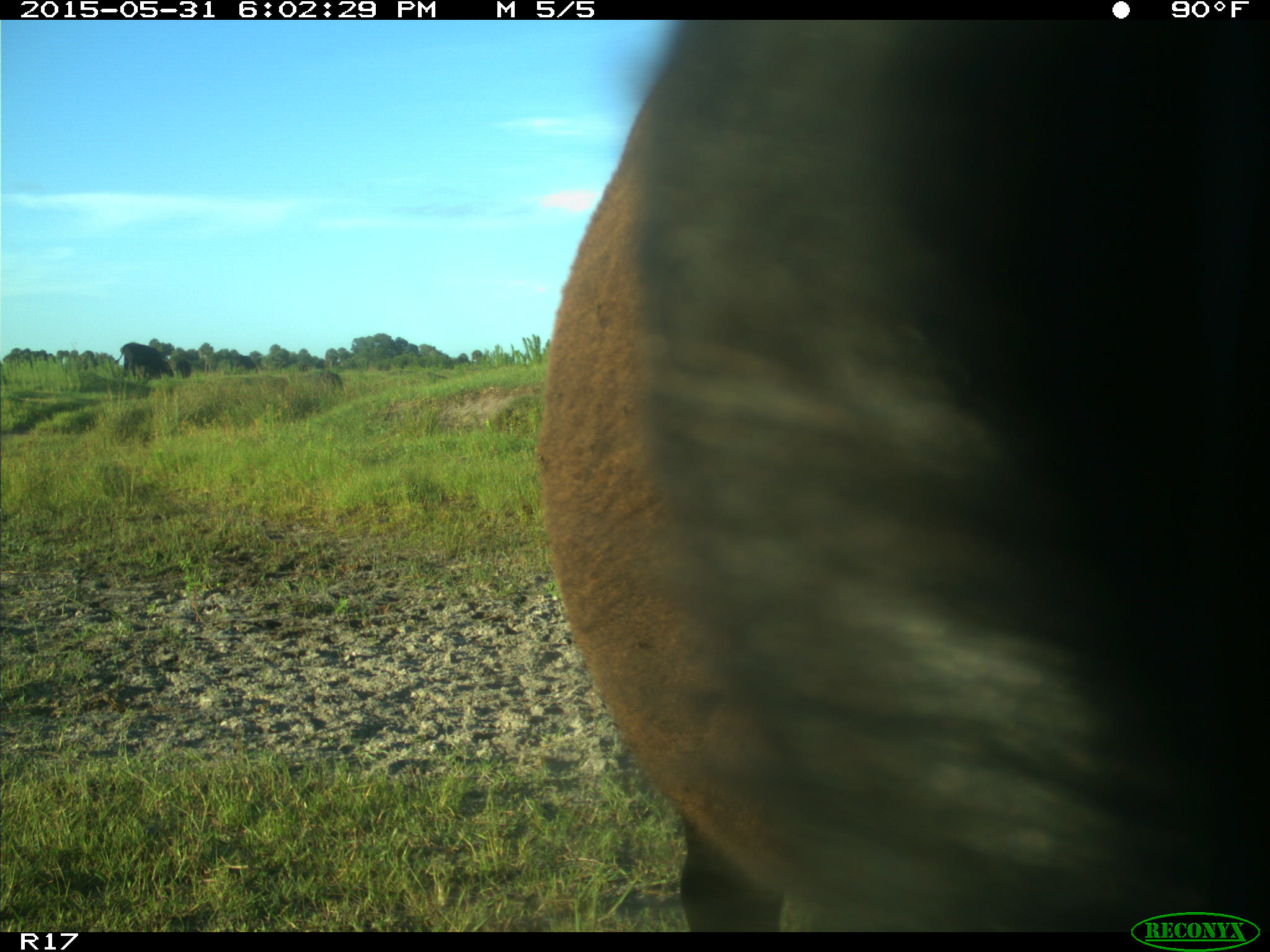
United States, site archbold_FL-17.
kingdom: Animalia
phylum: Chordata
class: Mammalia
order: Artiodactyla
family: Bovidae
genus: Bos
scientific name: Bos taurus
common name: domestic cow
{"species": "Bos taurus (domestic cow)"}